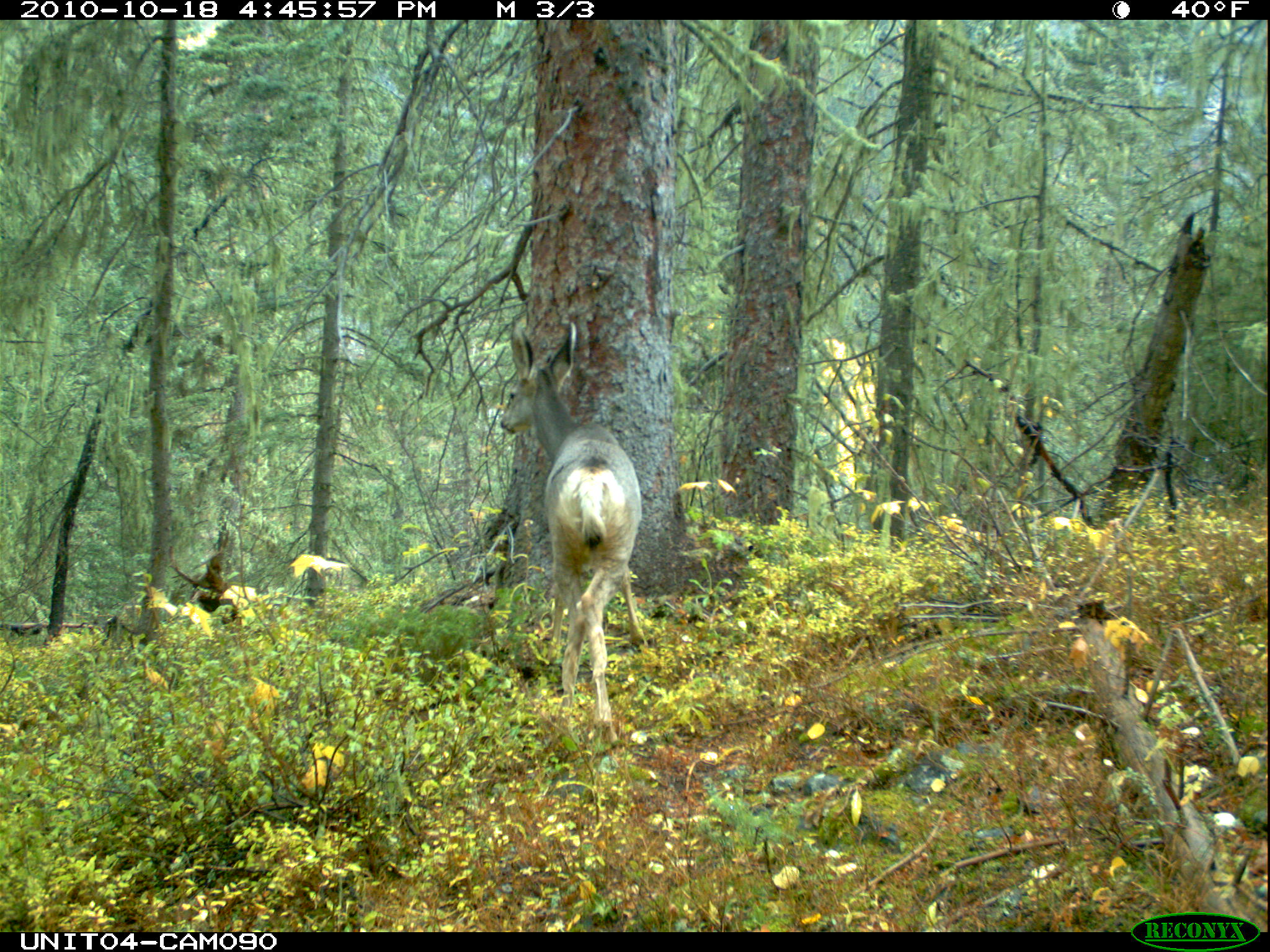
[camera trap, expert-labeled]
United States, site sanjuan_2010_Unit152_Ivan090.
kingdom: Animalia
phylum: Chordata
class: Mammalia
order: Artiodactyla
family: Cervidae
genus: Odocoileus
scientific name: Odocoileus hemionus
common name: mule deer